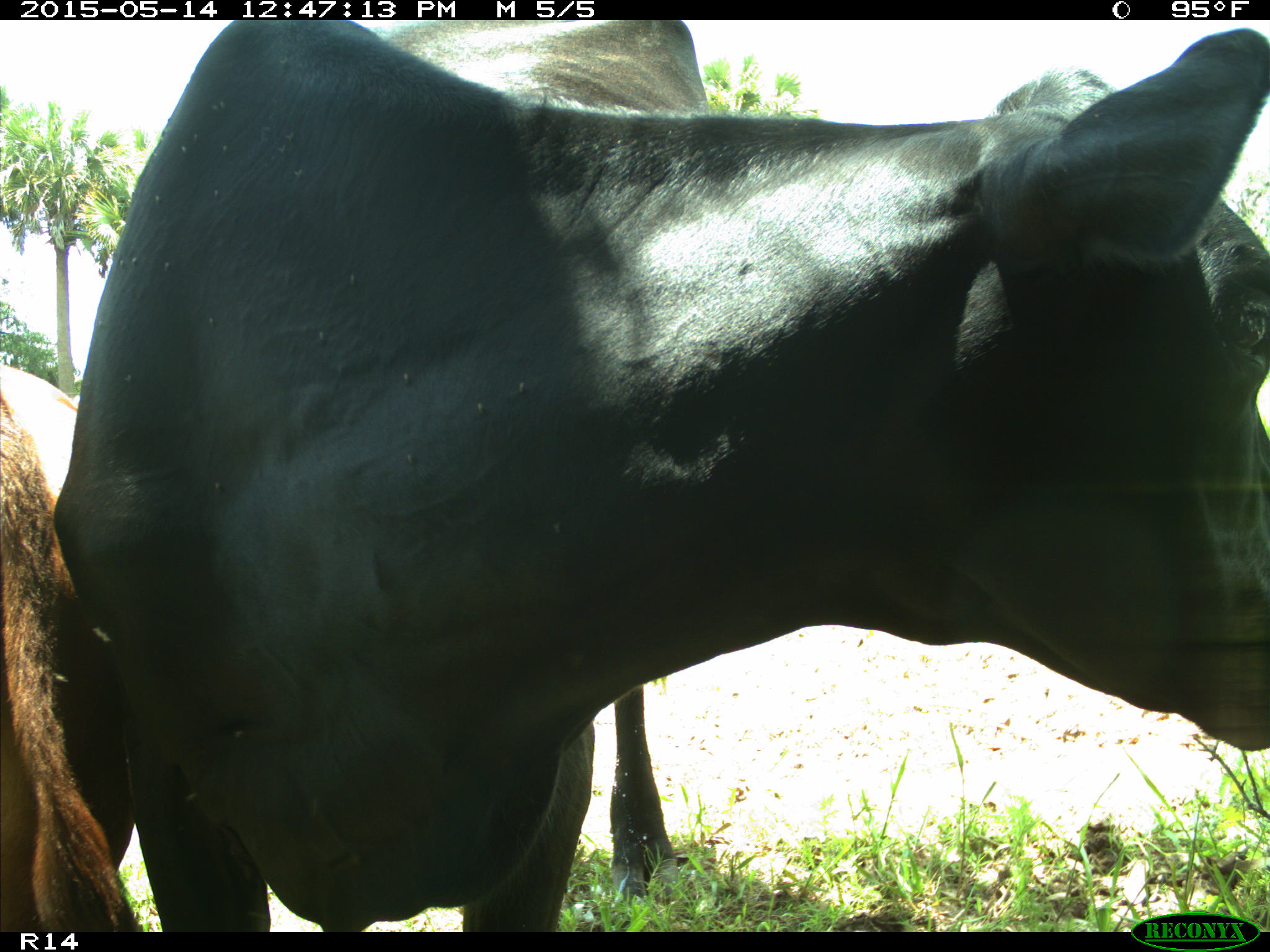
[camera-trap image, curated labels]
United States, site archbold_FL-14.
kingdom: Animalia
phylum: Chordata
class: Mammalia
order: Artiodactyla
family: Bovidae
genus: Bos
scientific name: Bos taurus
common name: domestic cow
Bos taurus (domestic cow).